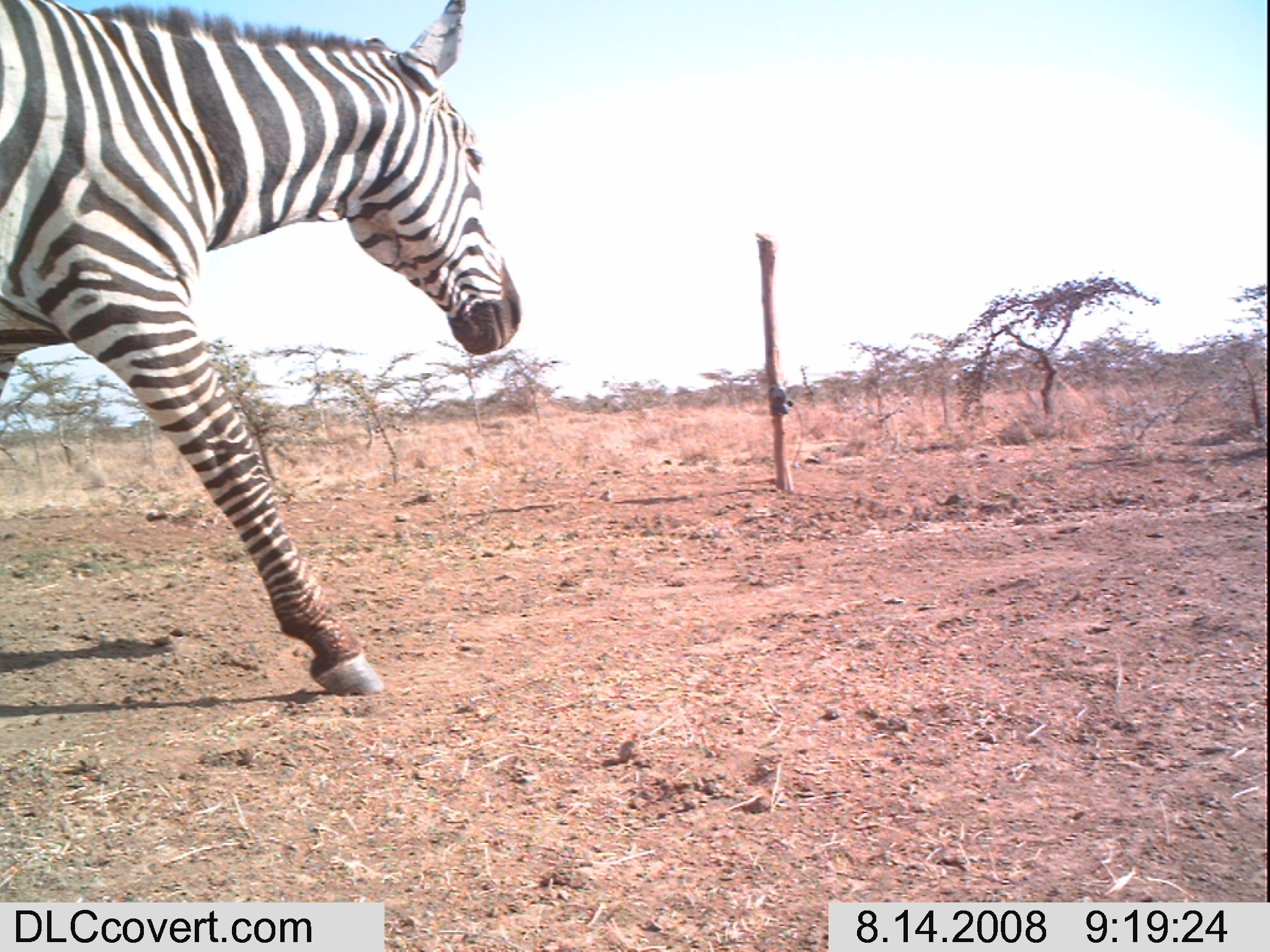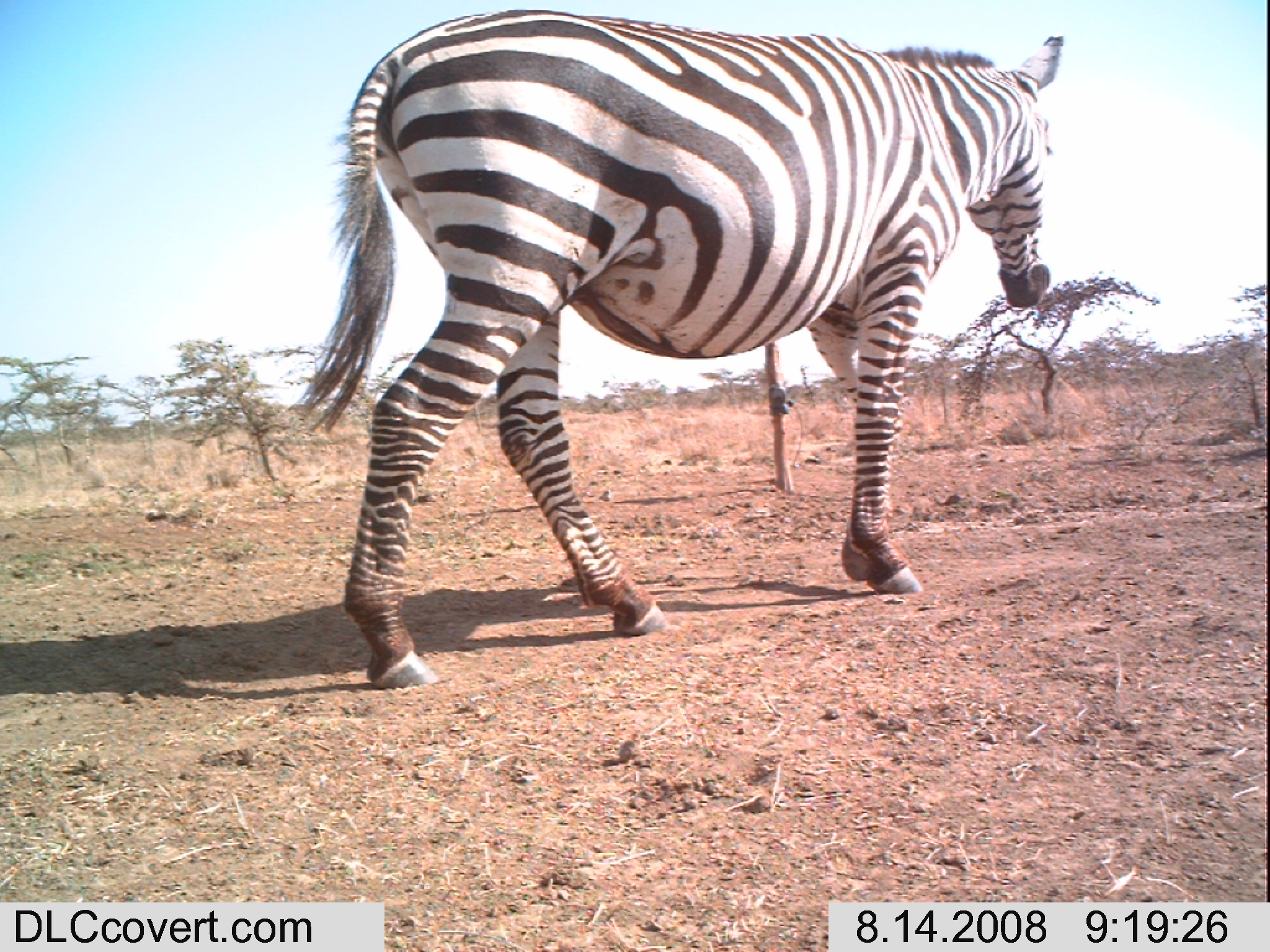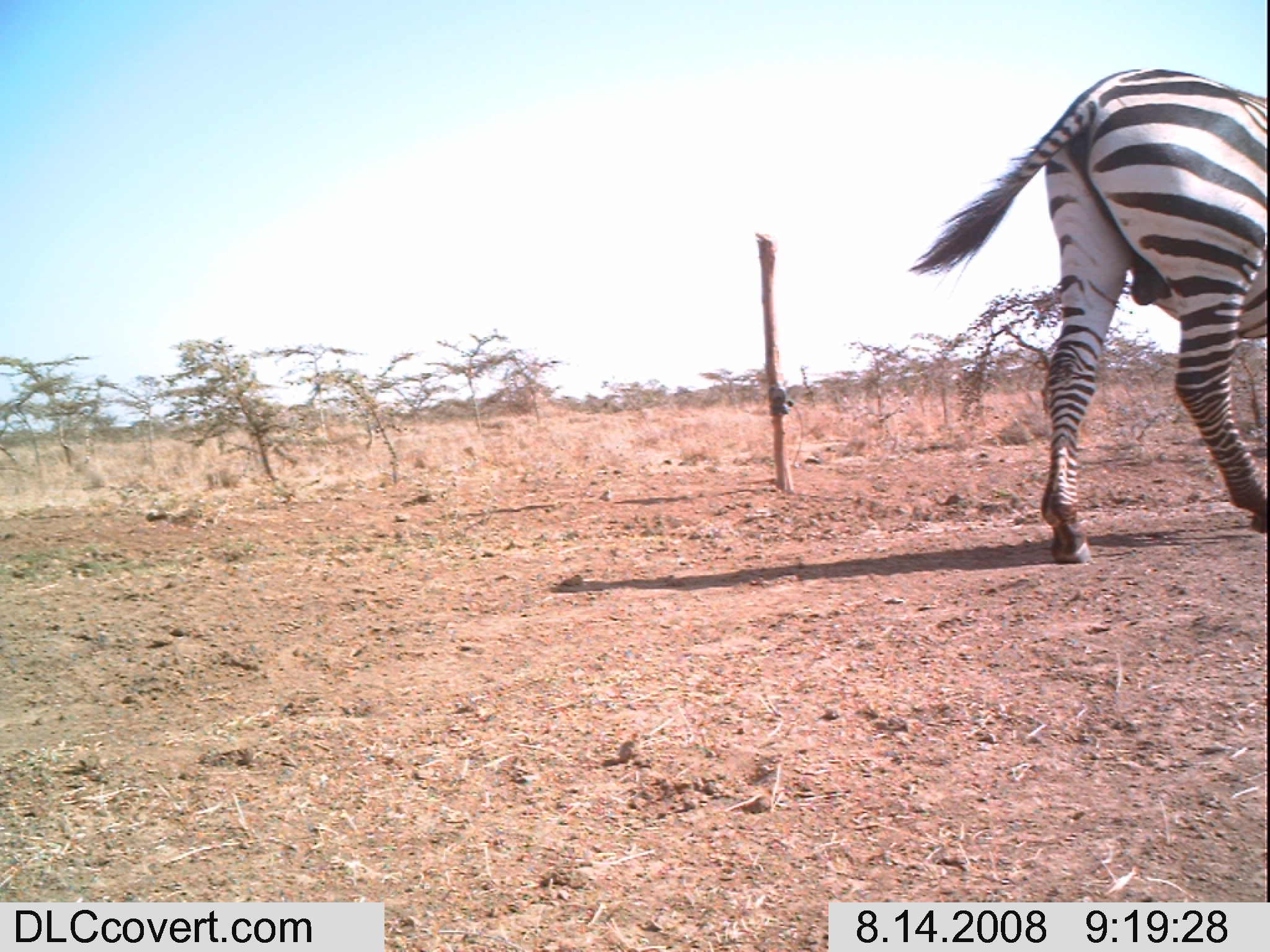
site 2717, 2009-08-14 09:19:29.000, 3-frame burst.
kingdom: Animalia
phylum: Chordata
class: Mammalia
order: Perissodactyla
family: Equidae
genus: Equus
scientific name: Equus quagga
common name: plains zebra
Equus quagga (plains zebra), count 1.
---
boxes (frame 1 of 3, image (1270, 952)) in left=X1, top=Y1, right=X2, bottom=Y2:
equus quagga: left=0, top=0, right=523, bottom=699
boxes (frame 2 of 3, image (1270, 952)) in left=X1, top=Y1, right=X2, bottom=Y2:
equus quagga: left=297, top=6, right=1066, bottom=691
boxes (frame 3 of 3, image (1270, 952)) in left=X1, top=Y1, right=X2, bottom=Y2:
equus quagga: left=904, top=68, right=1270, bottom=564